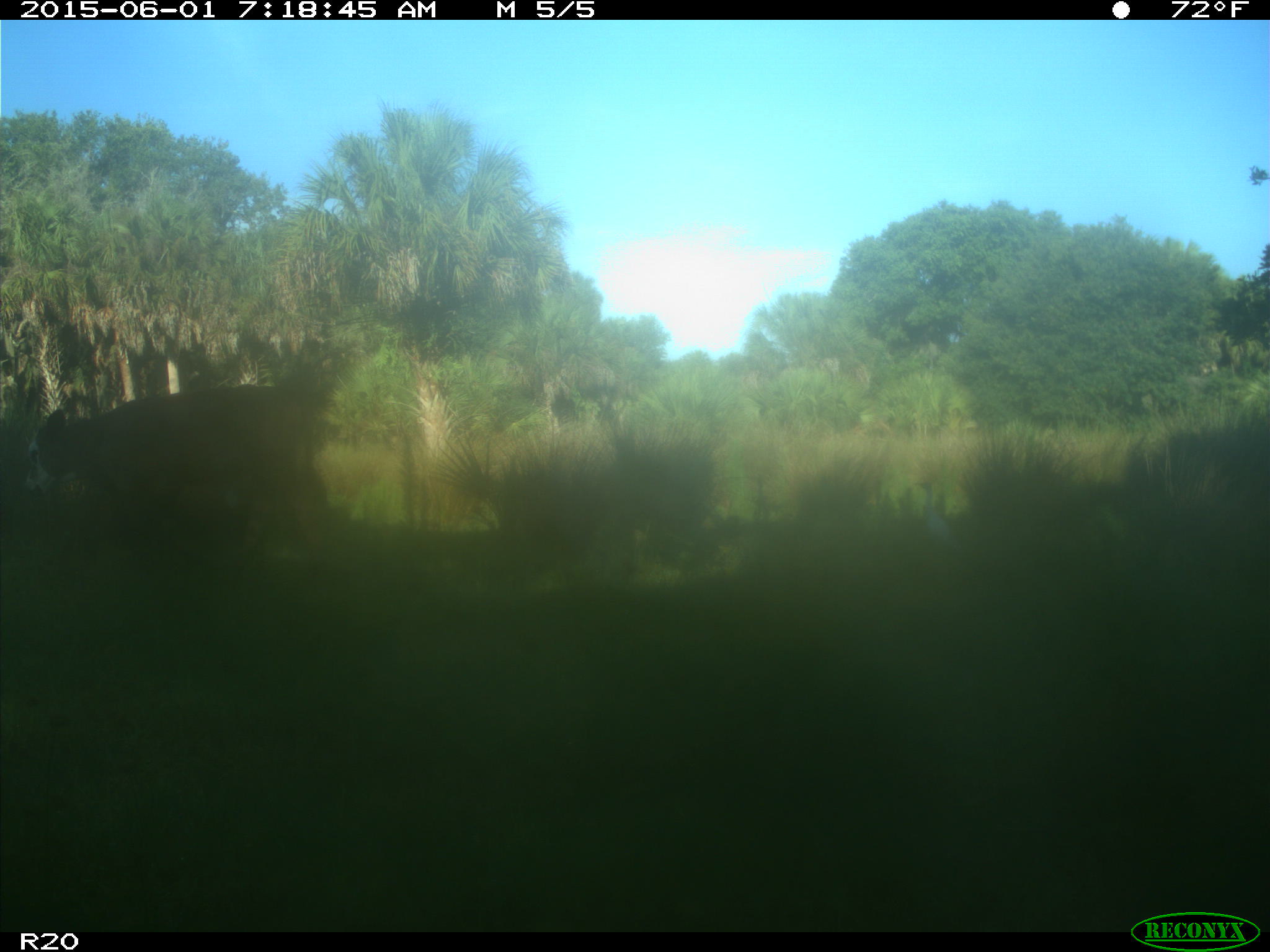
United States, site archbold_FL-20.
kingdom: Animalia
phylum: Chordata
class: Mammalia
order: Artiodactyla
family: Bovidae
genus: Bos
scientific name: Bos taurus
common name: domestic cow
Bos taurus (domestic cow).